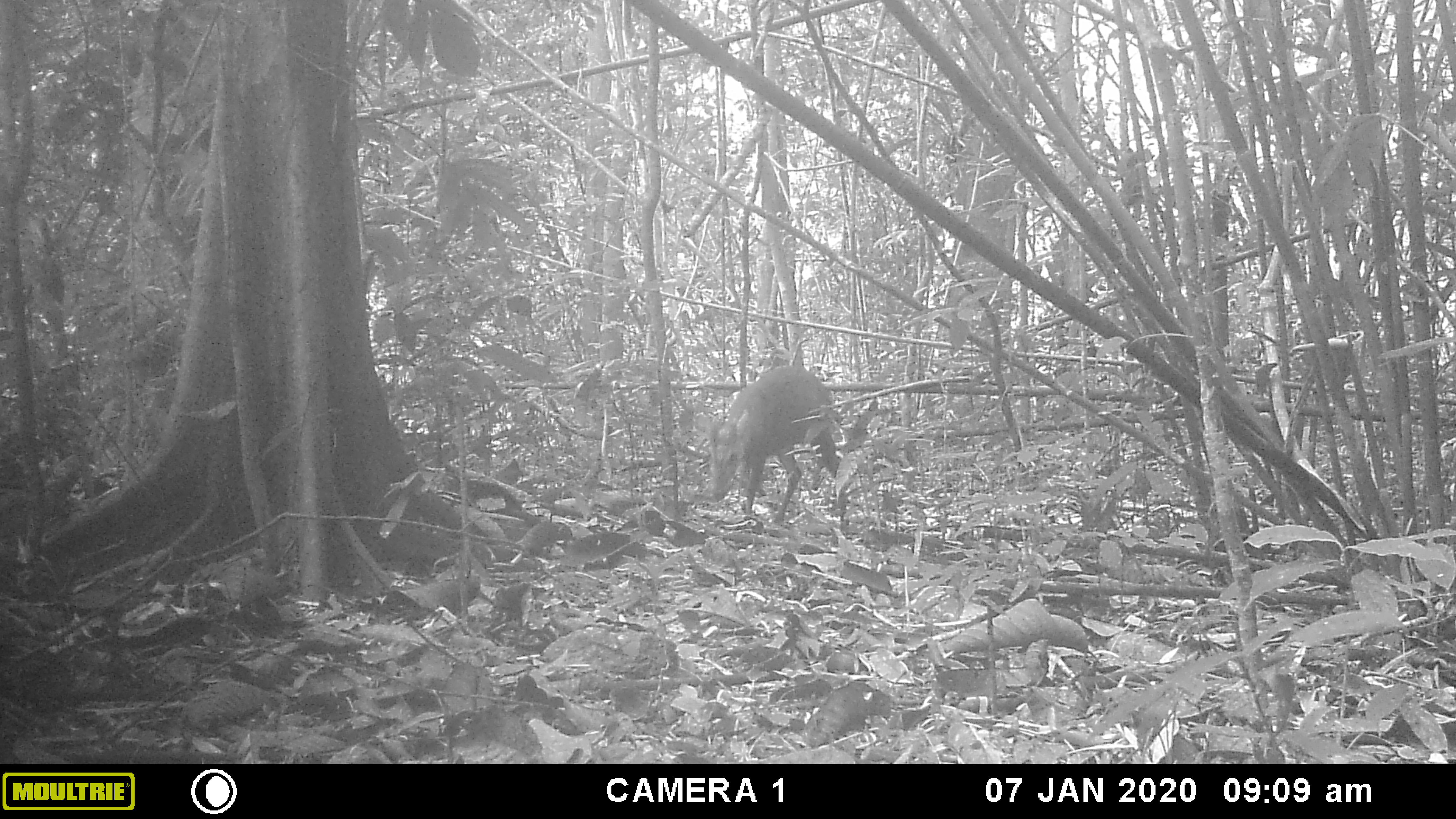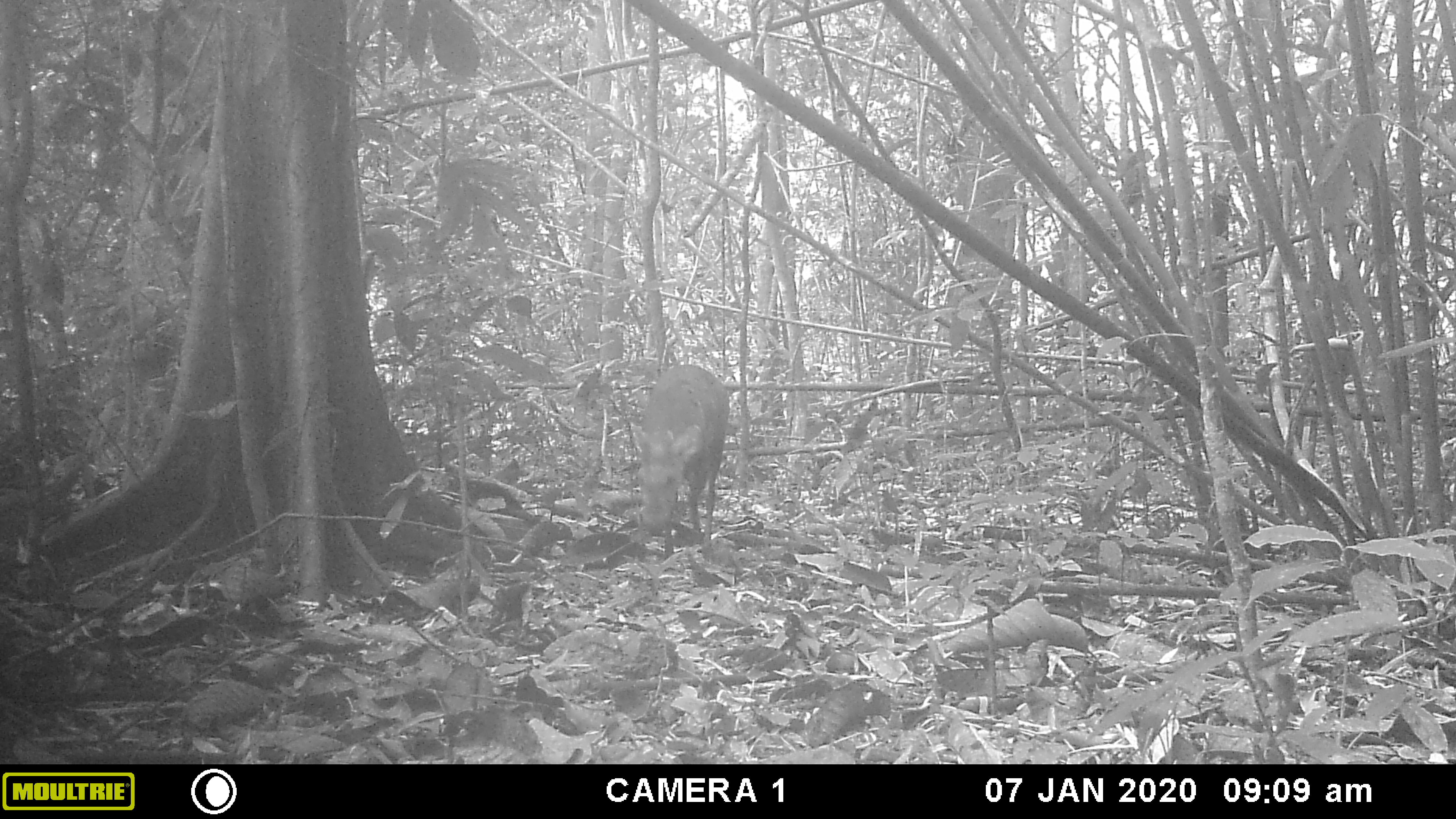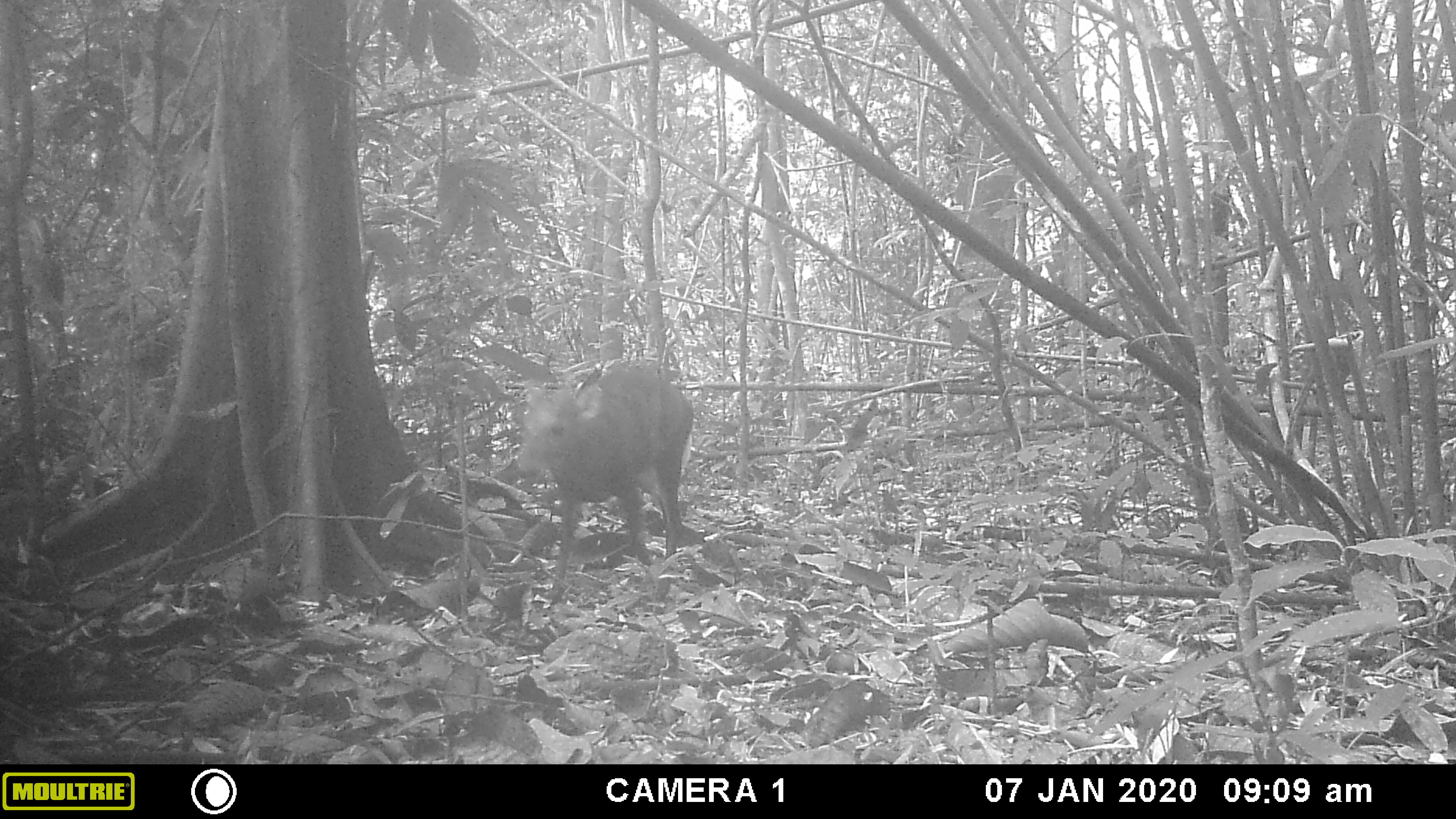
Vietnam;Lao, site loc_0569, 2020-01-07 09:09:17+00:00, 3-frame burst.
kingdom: Animalia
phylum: Chordata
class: Mammalia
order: Artiodactyla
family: Cervidae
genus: Muntiacus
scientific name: Muntiacus muntjak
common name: red muntjac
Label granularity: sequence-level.